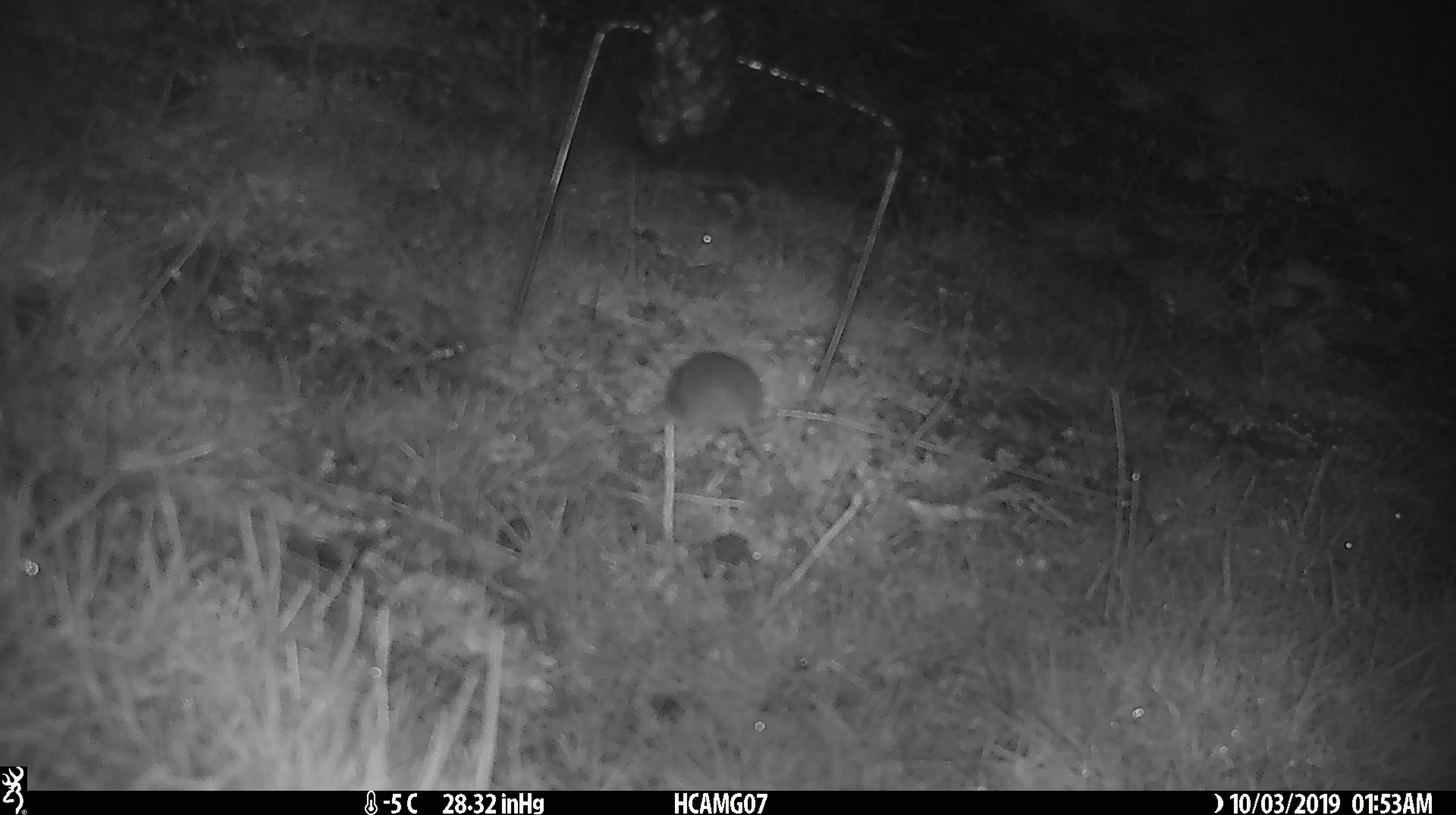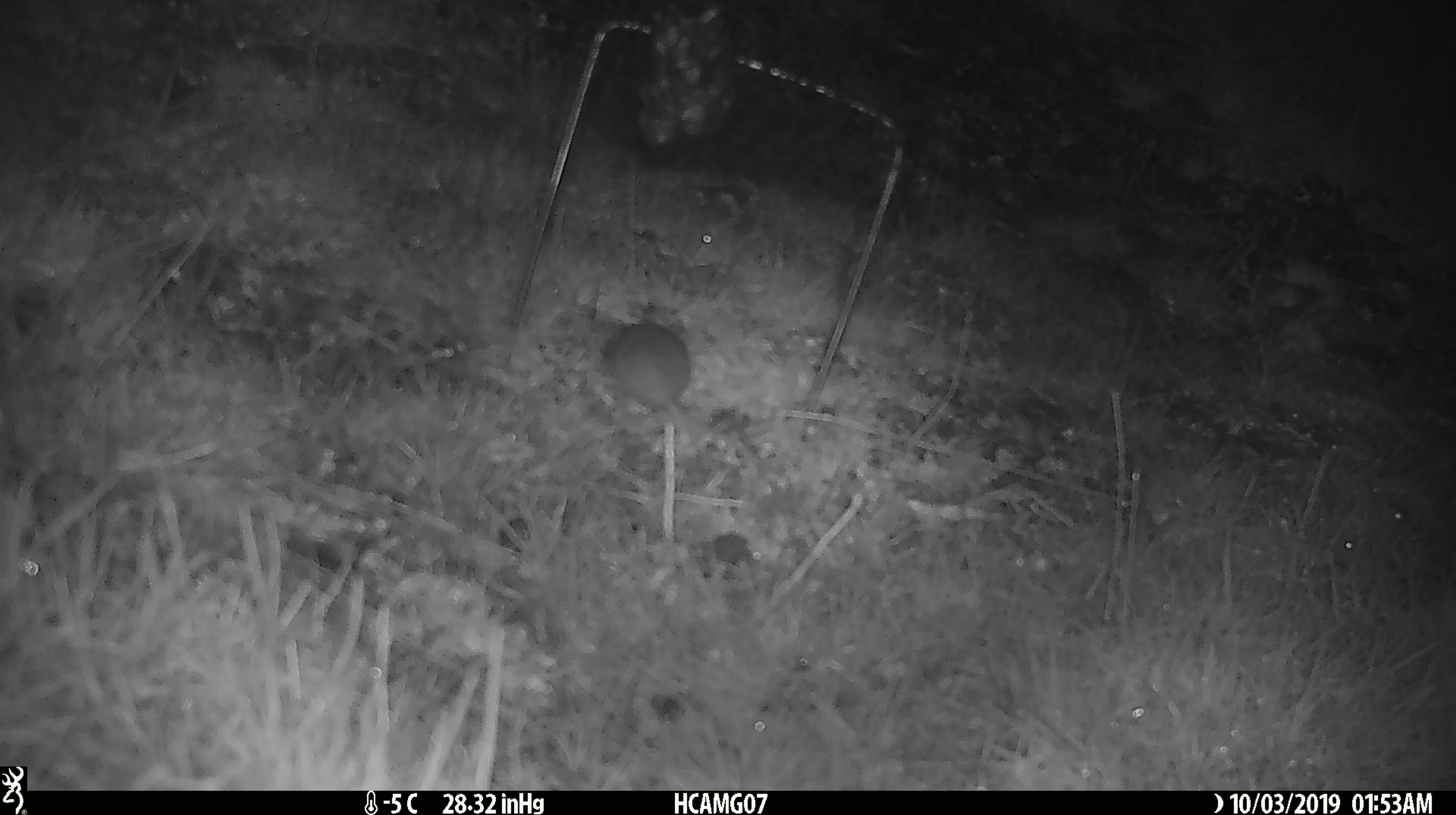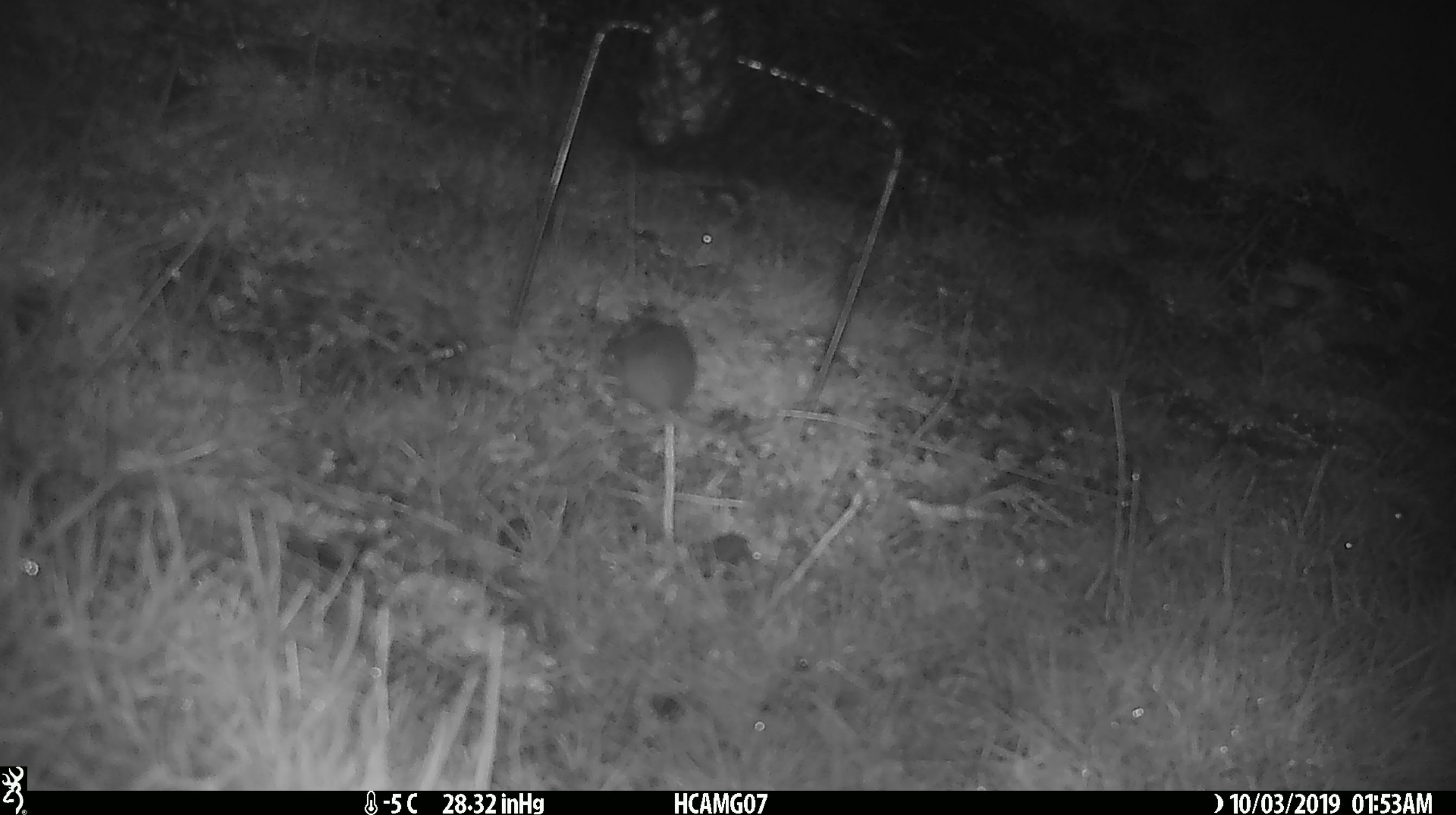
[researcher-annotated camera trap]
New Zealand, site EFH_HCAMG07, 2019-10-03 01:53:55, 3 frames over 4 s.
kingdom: Animalia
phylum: Chordata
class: Mammalia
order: Rodentia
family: Muridae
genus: Mus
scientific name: Mus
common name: mouse